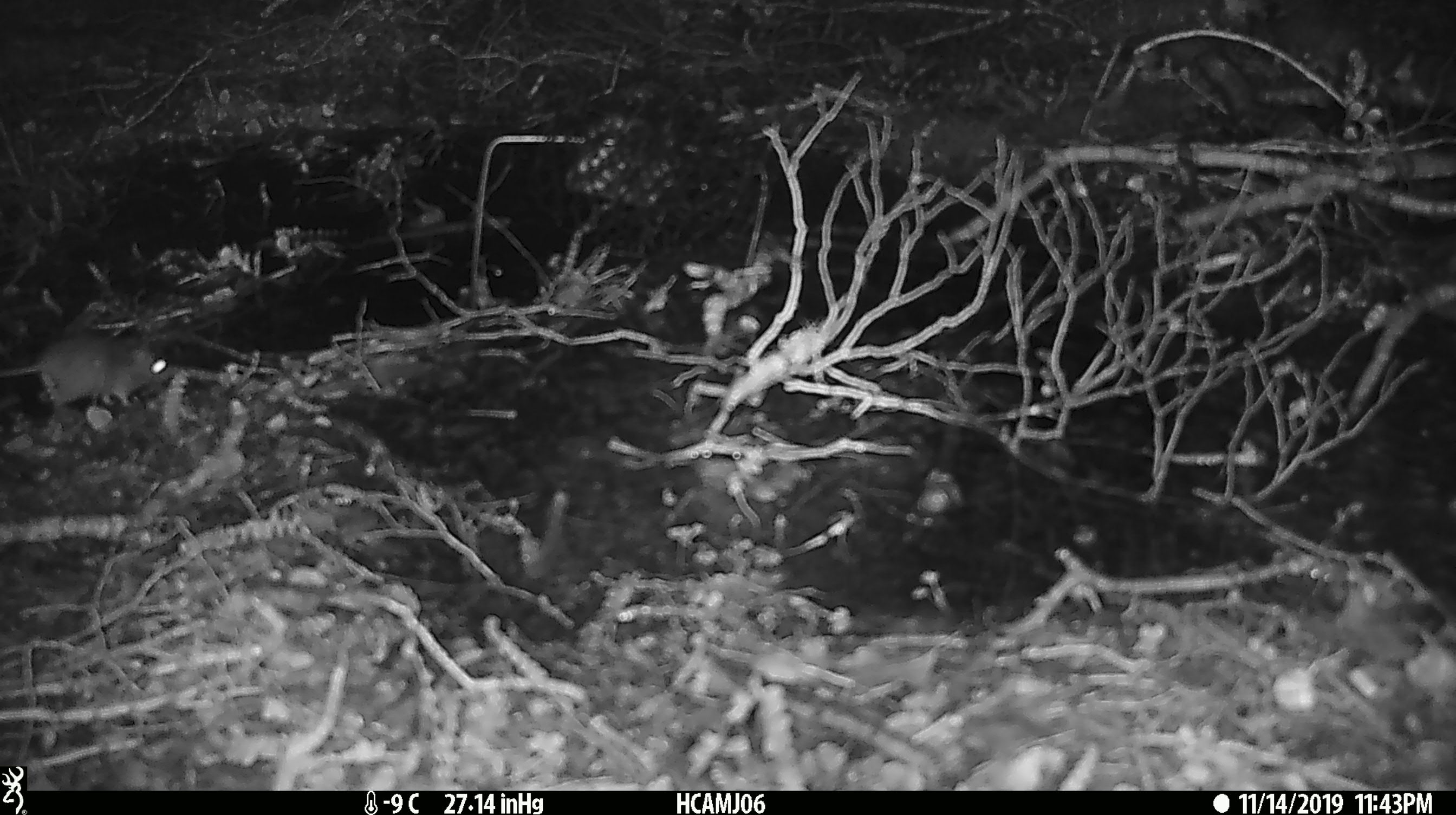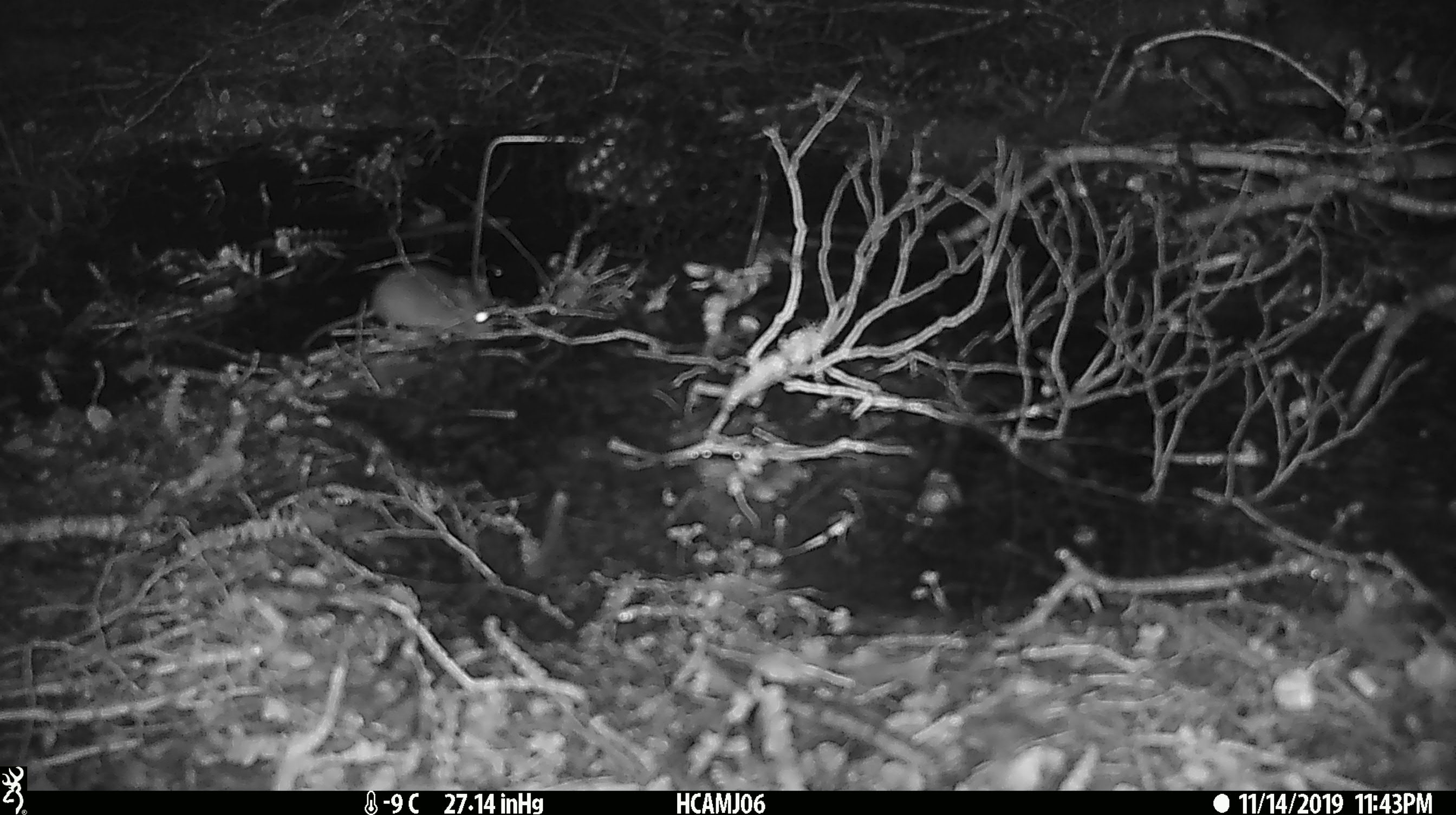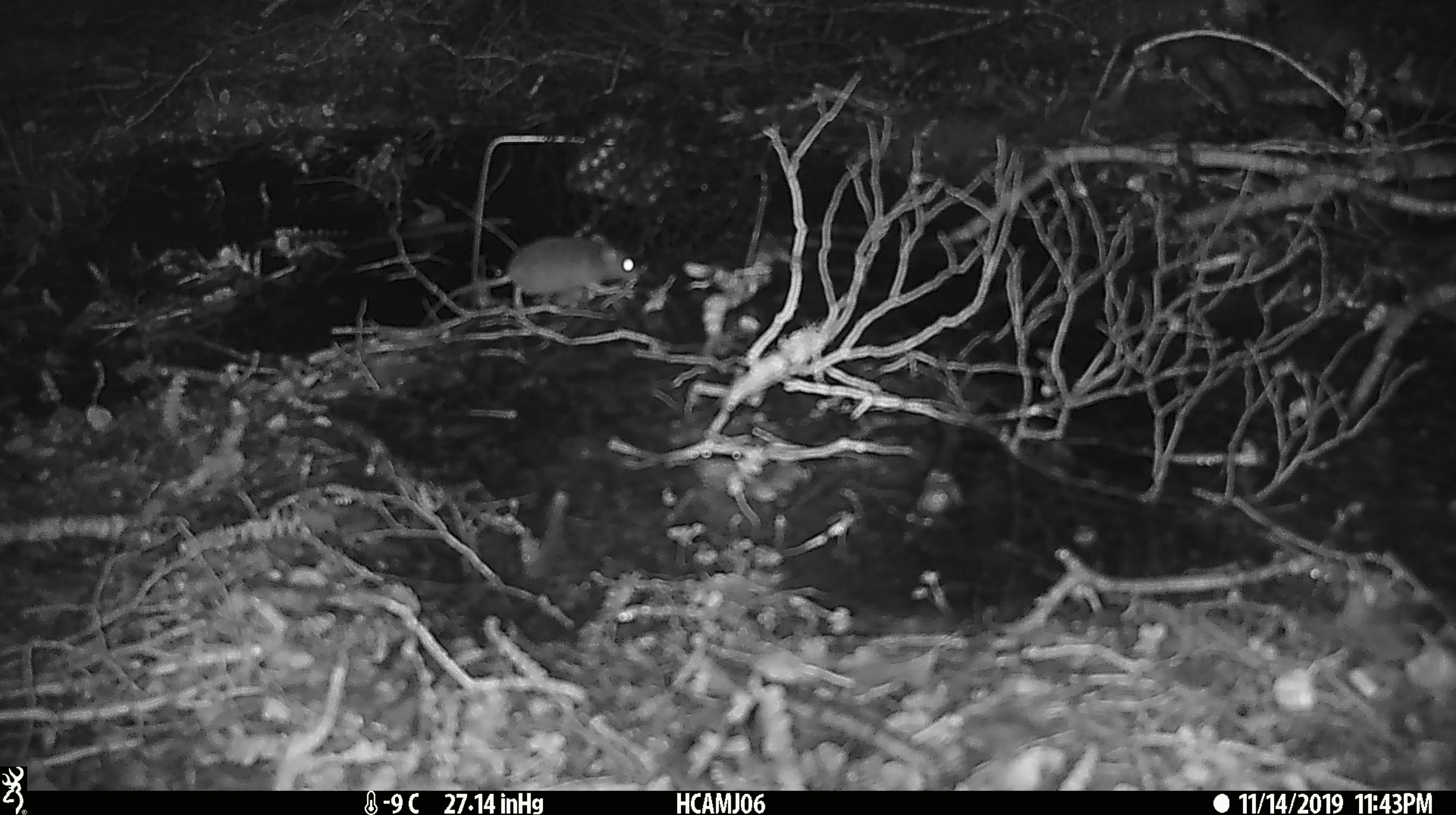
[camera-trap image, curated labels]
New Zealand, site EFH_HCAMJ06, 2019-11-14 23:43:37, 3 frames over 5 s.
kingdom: Animalia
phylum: Chordata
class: Mammalia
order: Rodentia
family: Muridae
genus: Mus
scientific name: Mus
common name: mouse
Mouse (Mus).